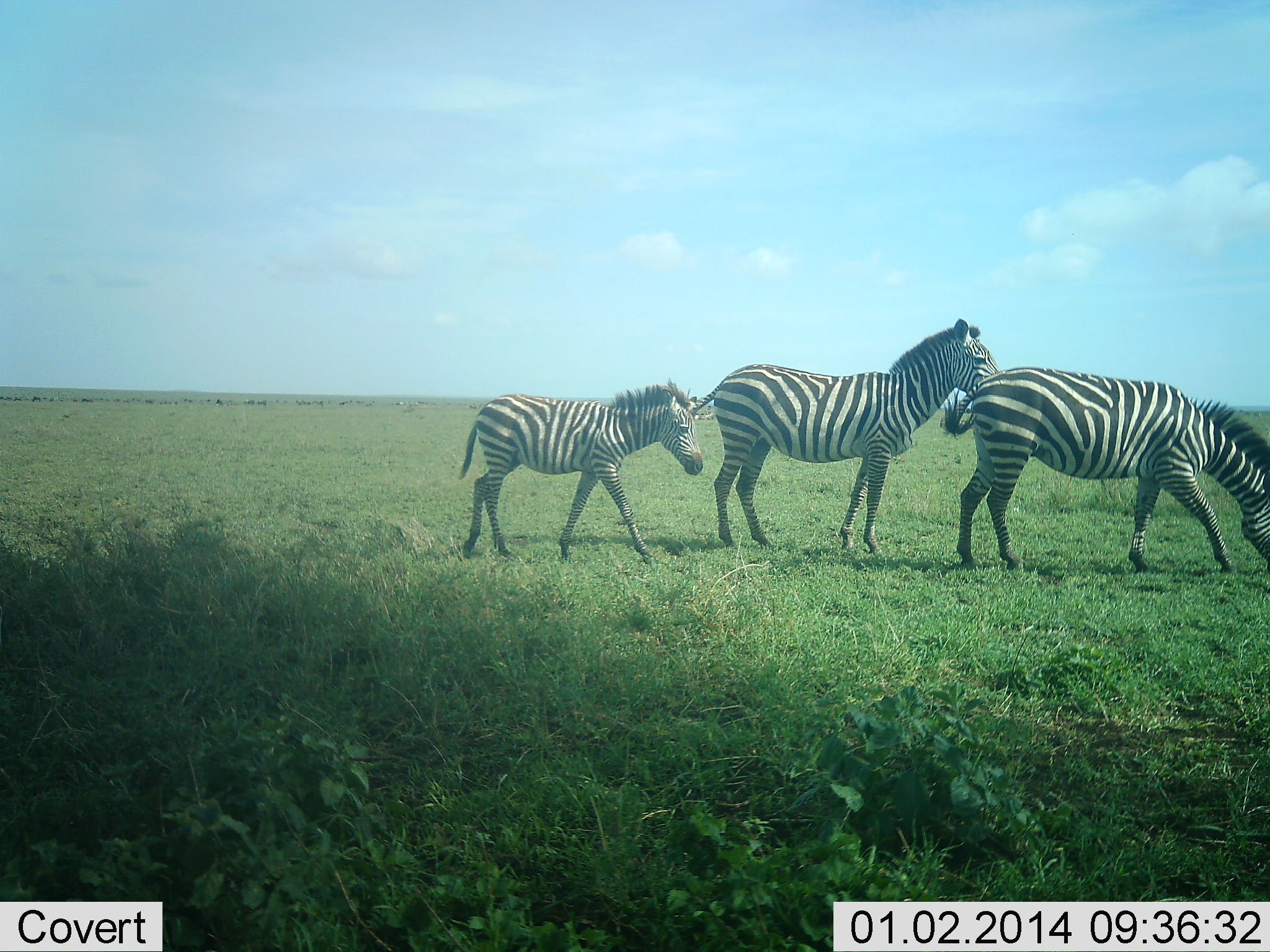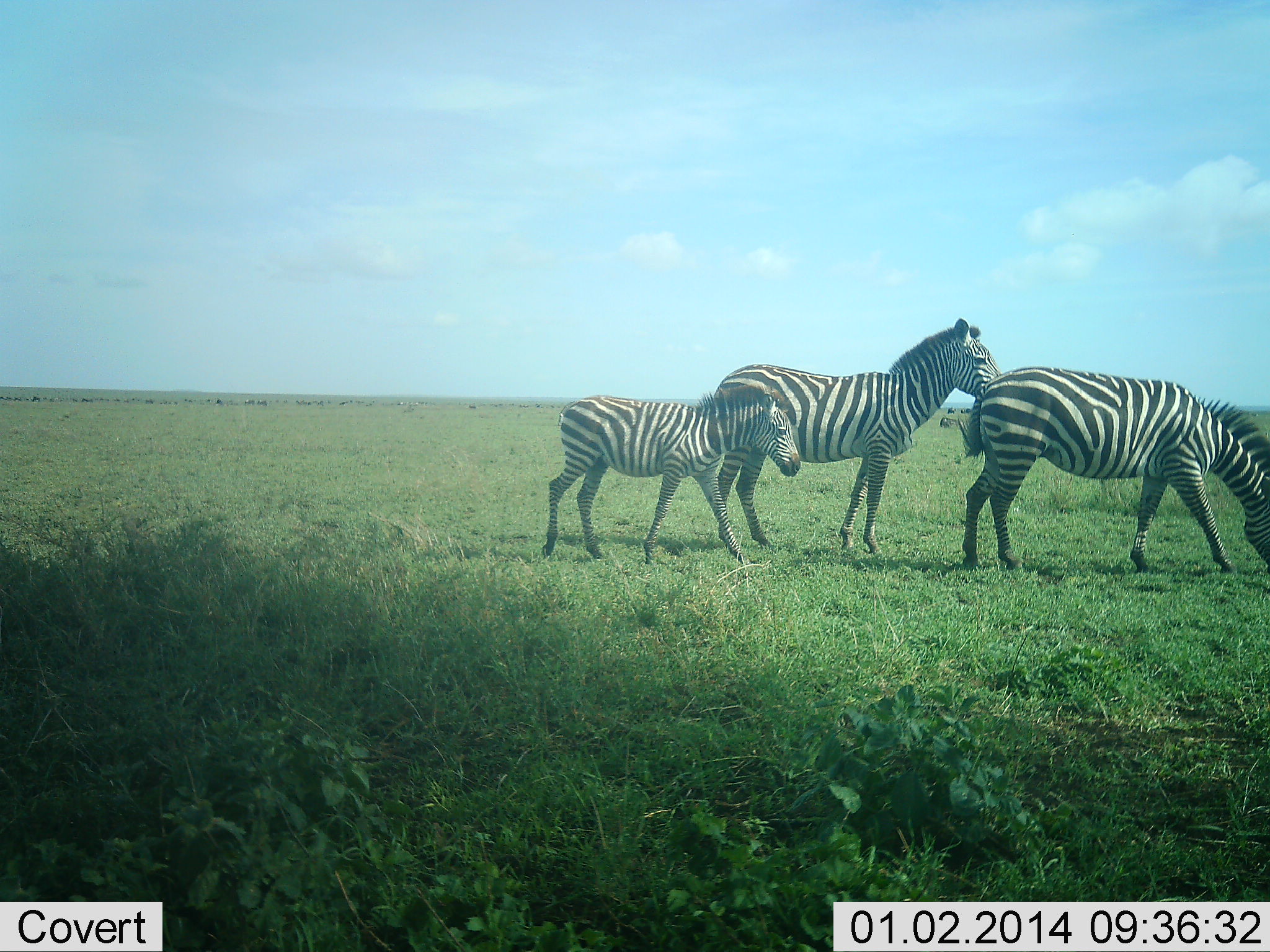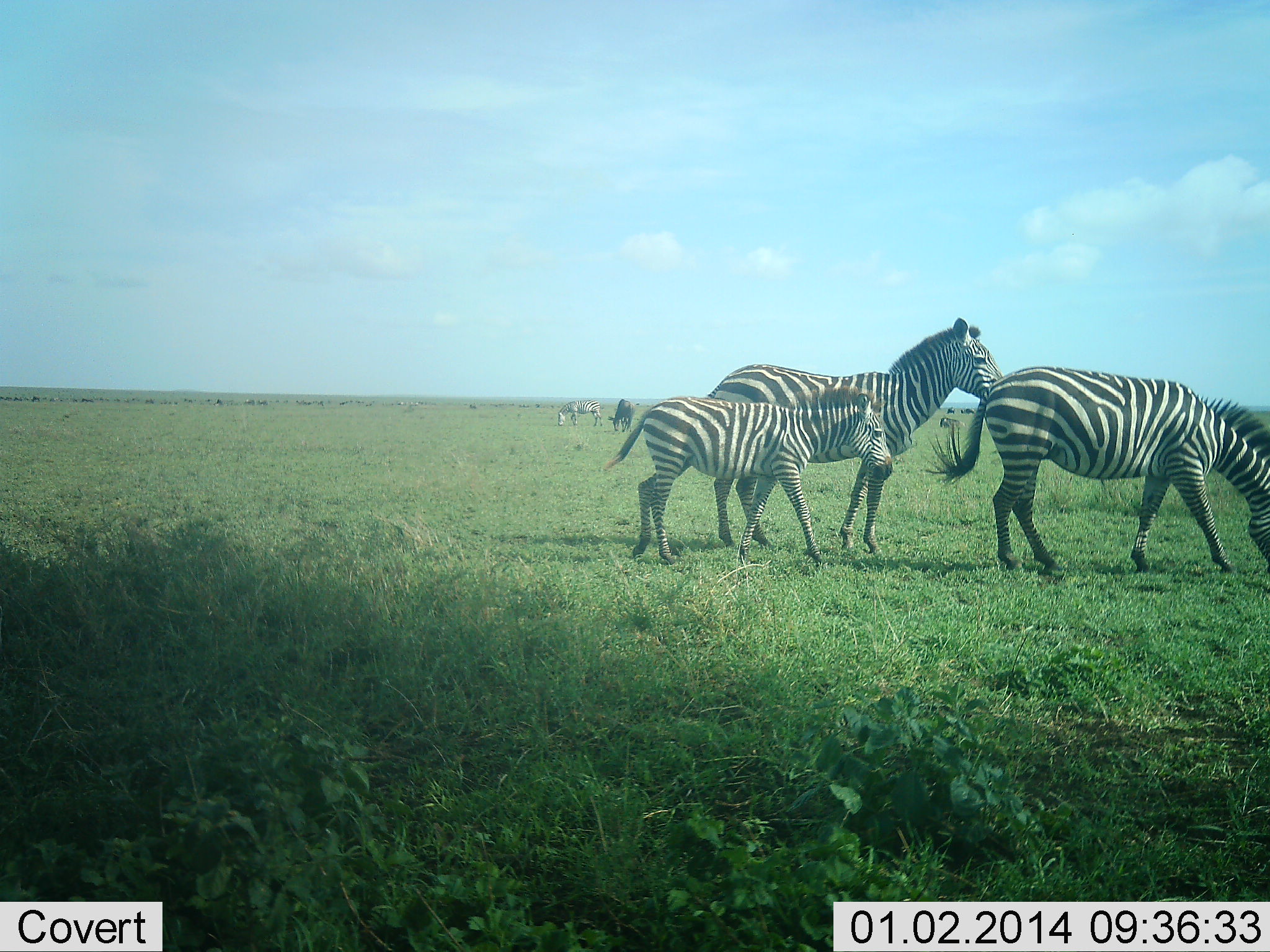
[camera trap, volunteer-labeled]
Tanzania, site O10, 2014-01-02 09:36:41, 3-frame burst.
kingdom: Animalia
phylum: Chordata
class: Mammalia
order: Perissodactyla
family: Equidae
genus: Equus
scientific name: Equus quagga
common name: plains zebra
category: zebra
Zebra (plains zebra) (Equus quagga), count 3. Behavior (volunteer vote fractions): standing 79%, resting 7%, moving 79%, interacting 7%. Young present (vote fraction): 79%. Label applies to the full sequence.